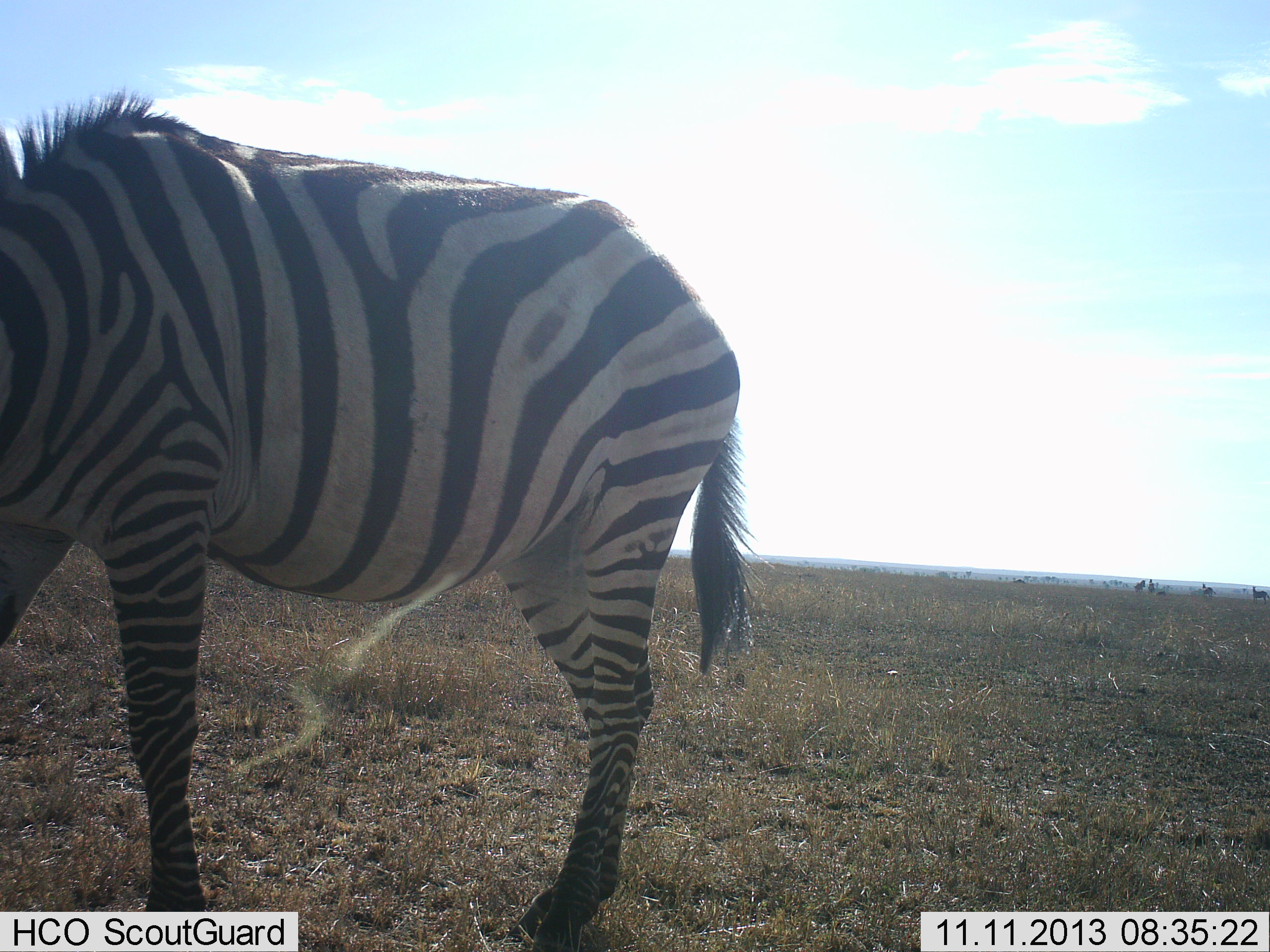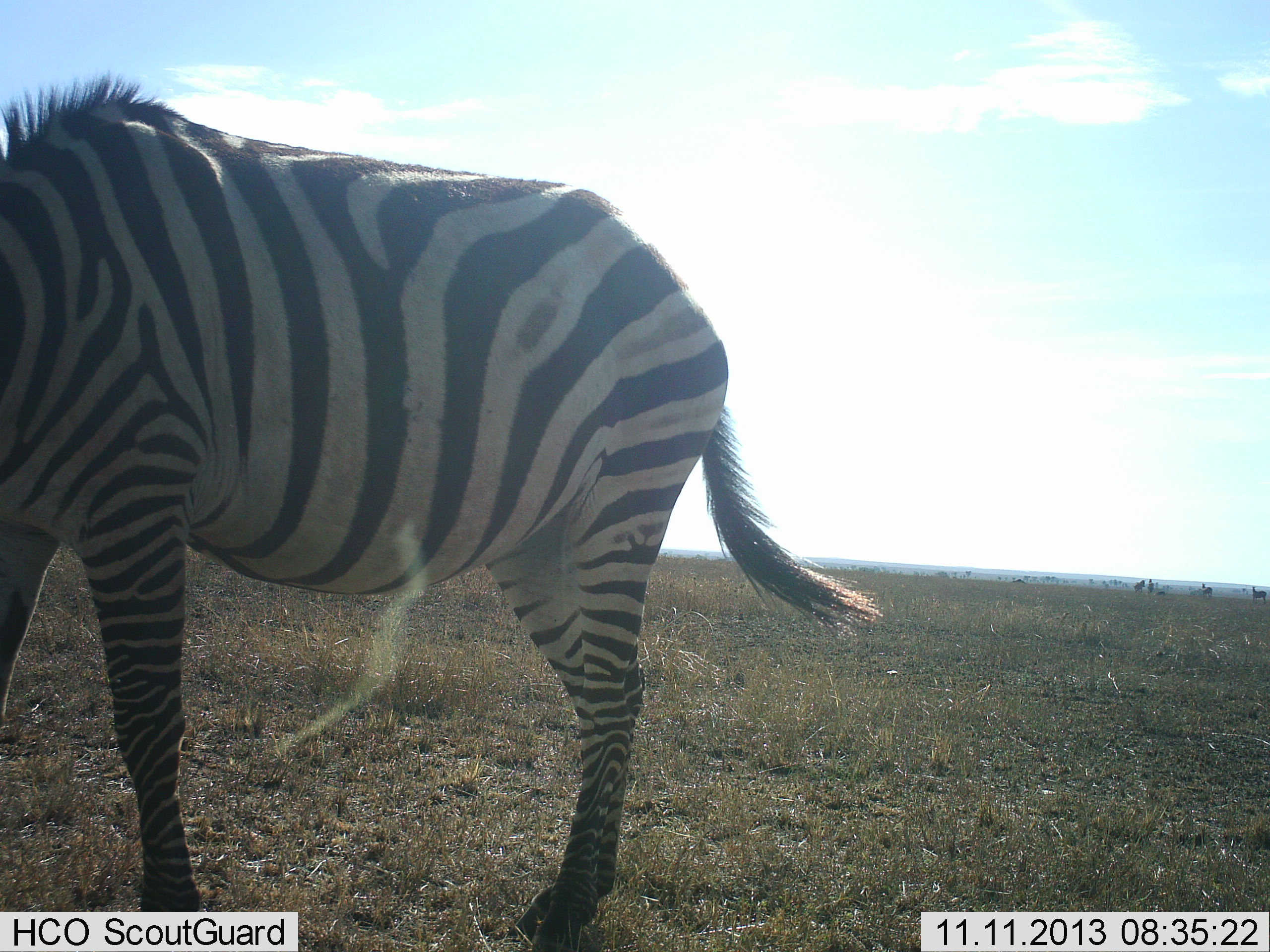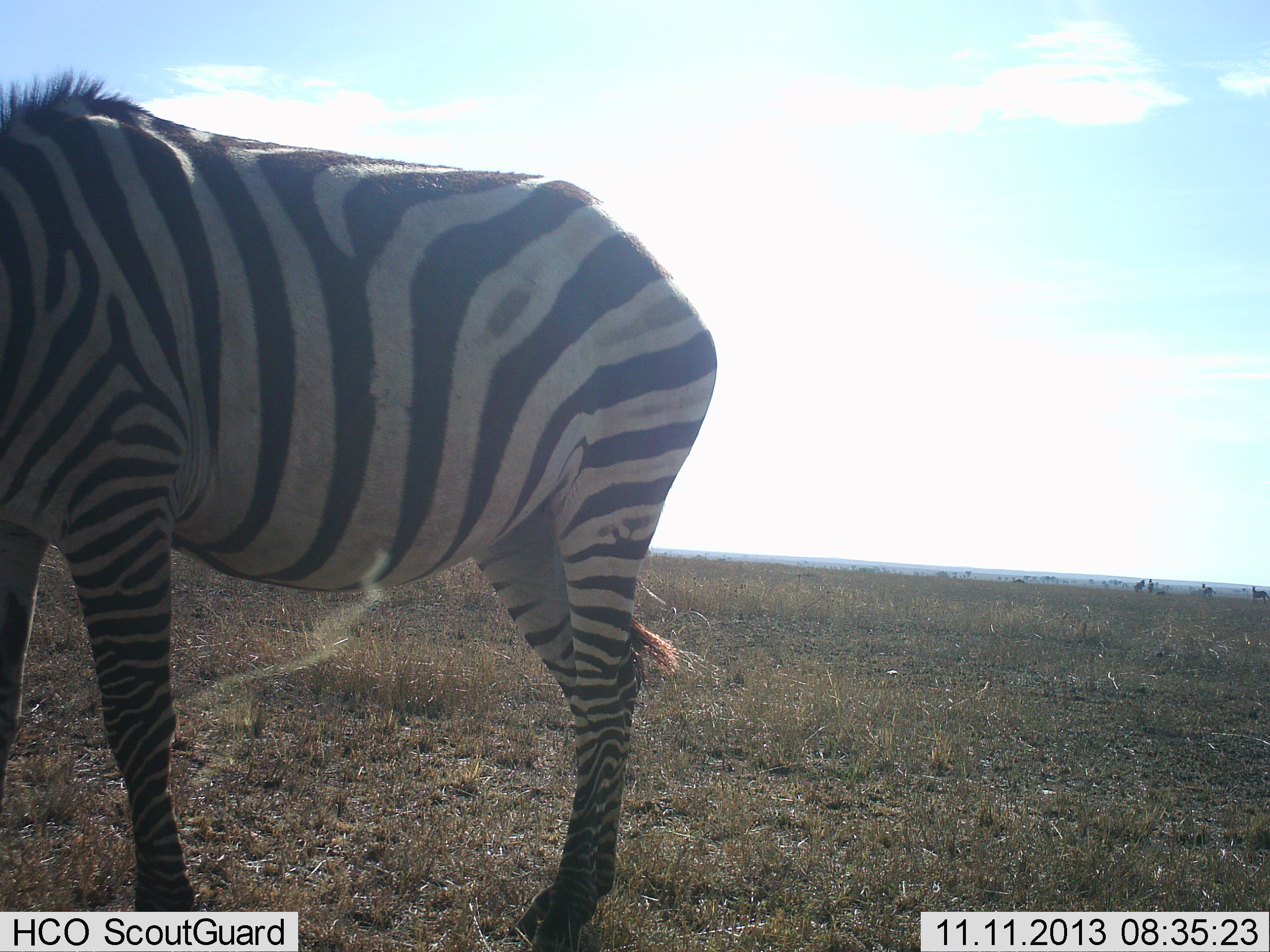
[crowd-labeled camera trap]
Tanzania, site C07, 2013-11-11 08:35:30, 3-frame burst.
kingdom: Animalia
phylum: Chordata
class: Mammalia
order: Perissodactyla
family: Equidae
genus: Equus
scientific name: Equus quagga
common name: plains zebra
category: zebra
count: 1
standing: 53%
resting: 0%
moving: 17%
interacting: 0%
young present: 0%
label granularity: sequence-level